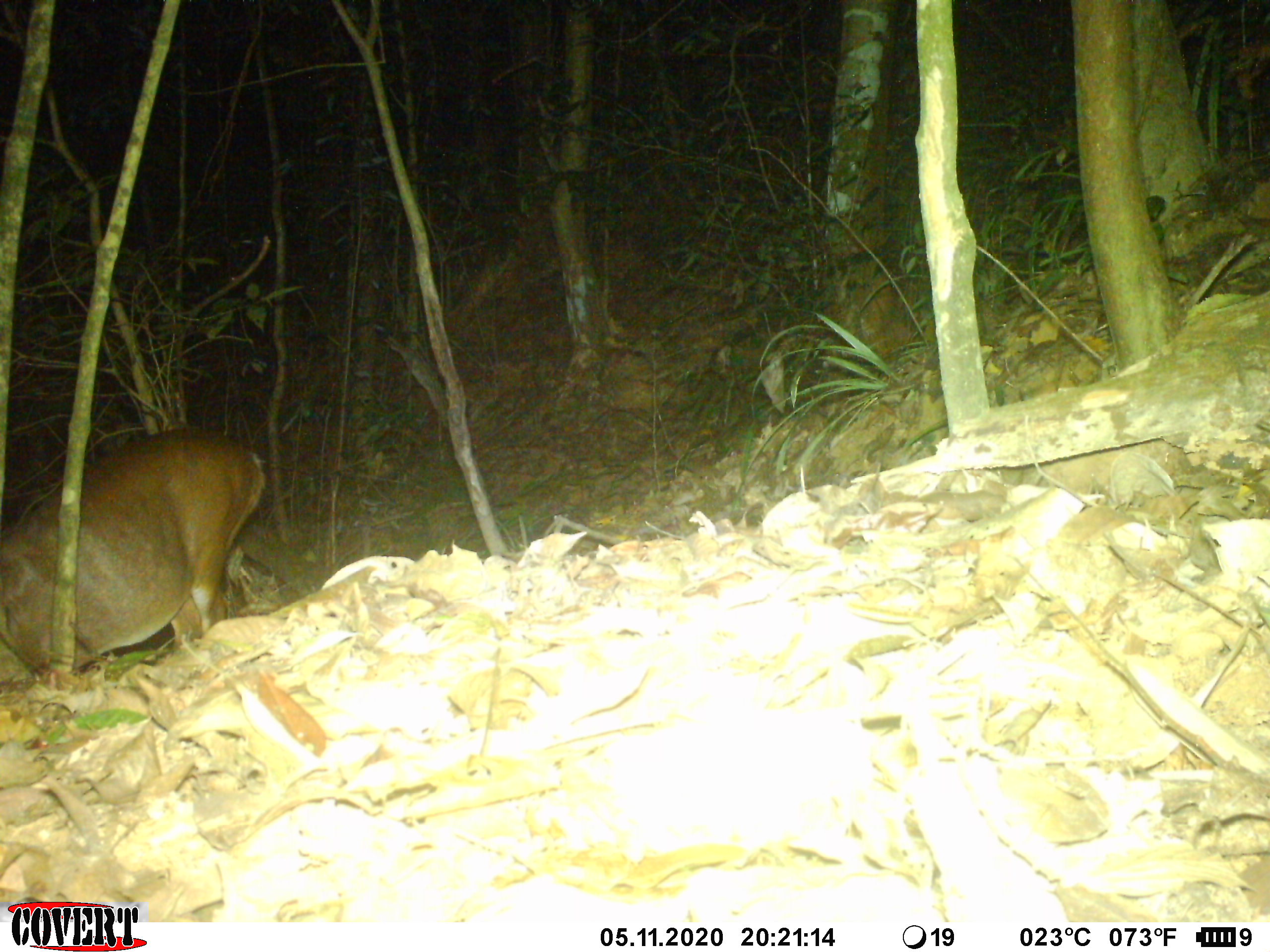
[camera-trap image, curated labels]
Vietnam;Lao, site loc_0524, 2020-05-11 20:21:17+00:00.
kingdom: Animalia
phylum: Chordata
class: Mammalia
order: Artiodactyla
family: Cervidae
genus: Muntiacus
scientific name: Muntiacus vuquangensis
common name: large-antlered muntjac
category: large antlered muntjac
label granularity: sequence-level